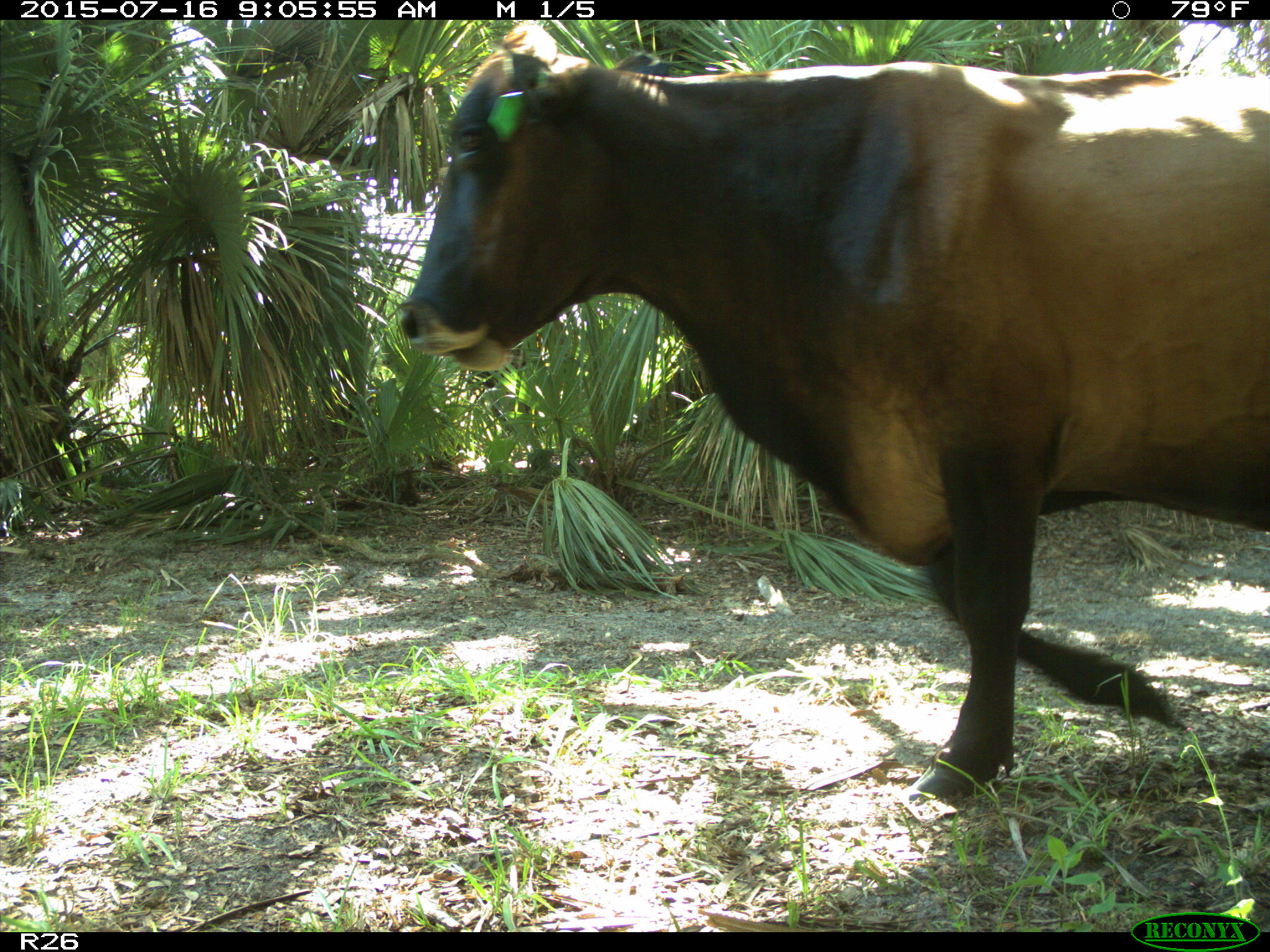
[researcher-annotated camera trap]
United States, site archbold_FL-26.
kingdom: Animalia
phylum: Chordata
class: Mammalia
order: Artiodactyla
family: Bovidae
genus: Bos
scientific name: Bos taurus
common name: domestic cow